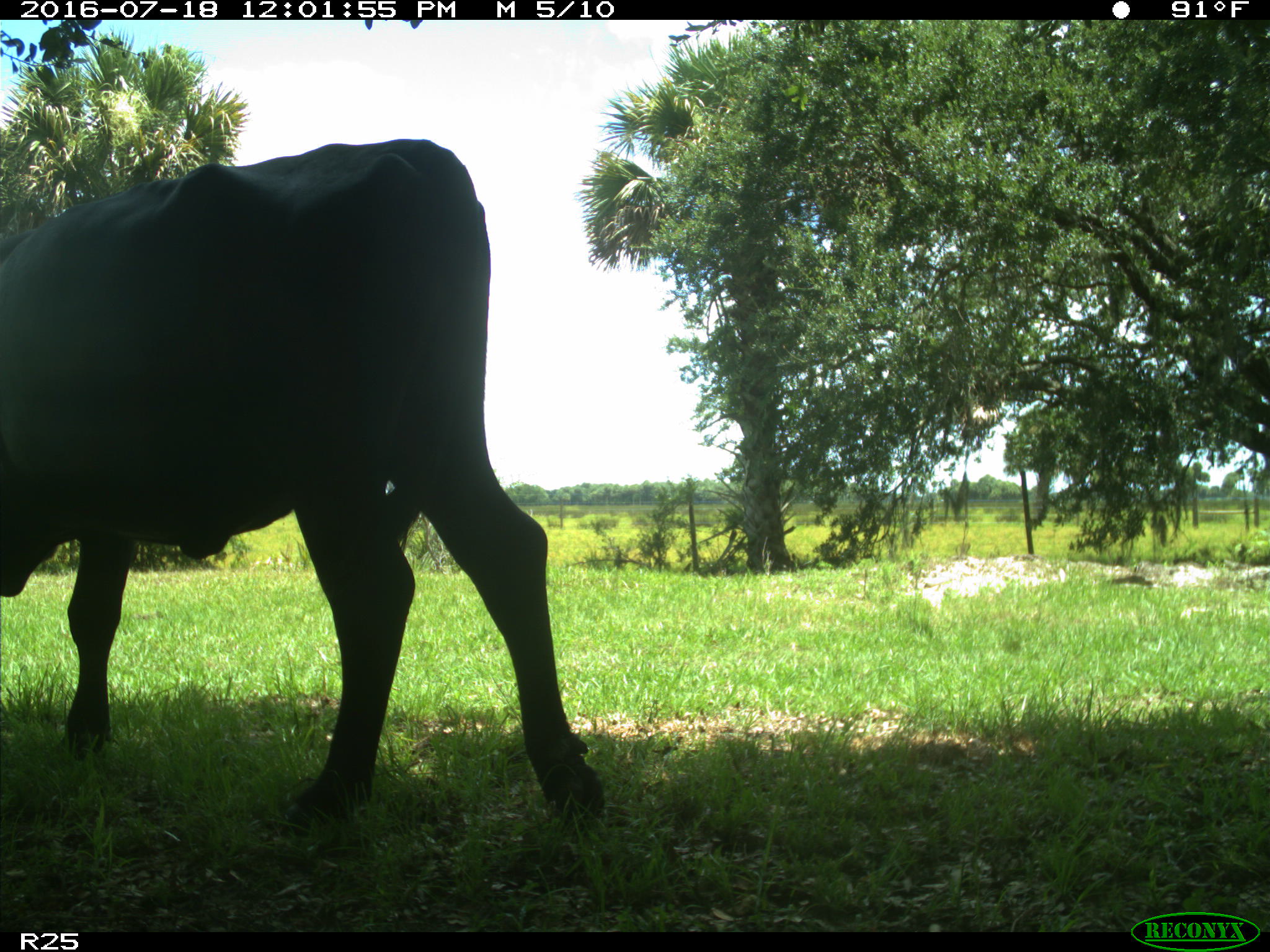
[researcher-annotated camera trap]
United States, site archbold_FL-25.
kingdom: Animalia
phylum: Chordata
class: Mammalia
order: Artiodactyla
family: Bovidae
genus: Bos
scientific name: Bos taurus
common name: domestic cow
Bos taurus (domestic cow).